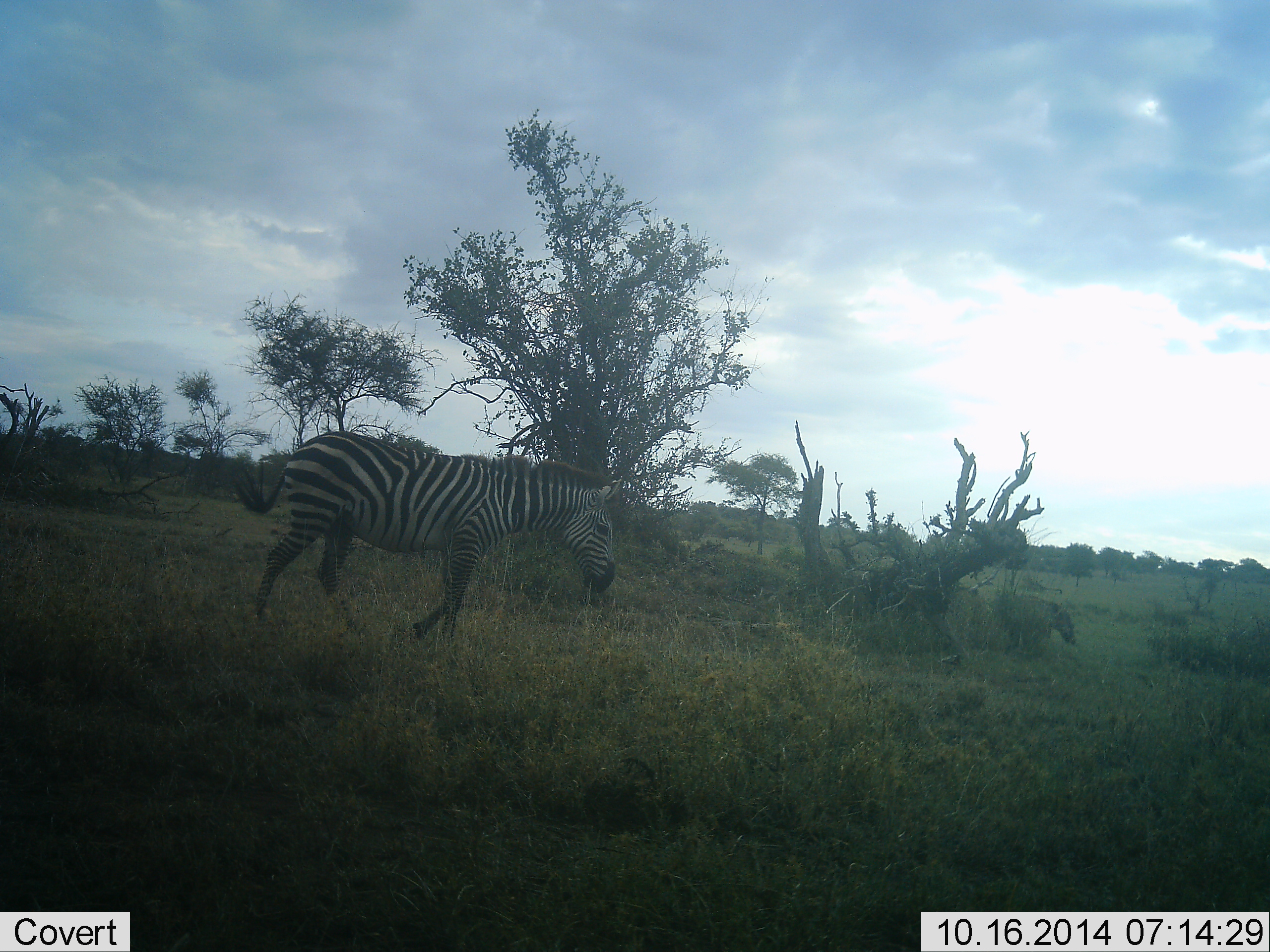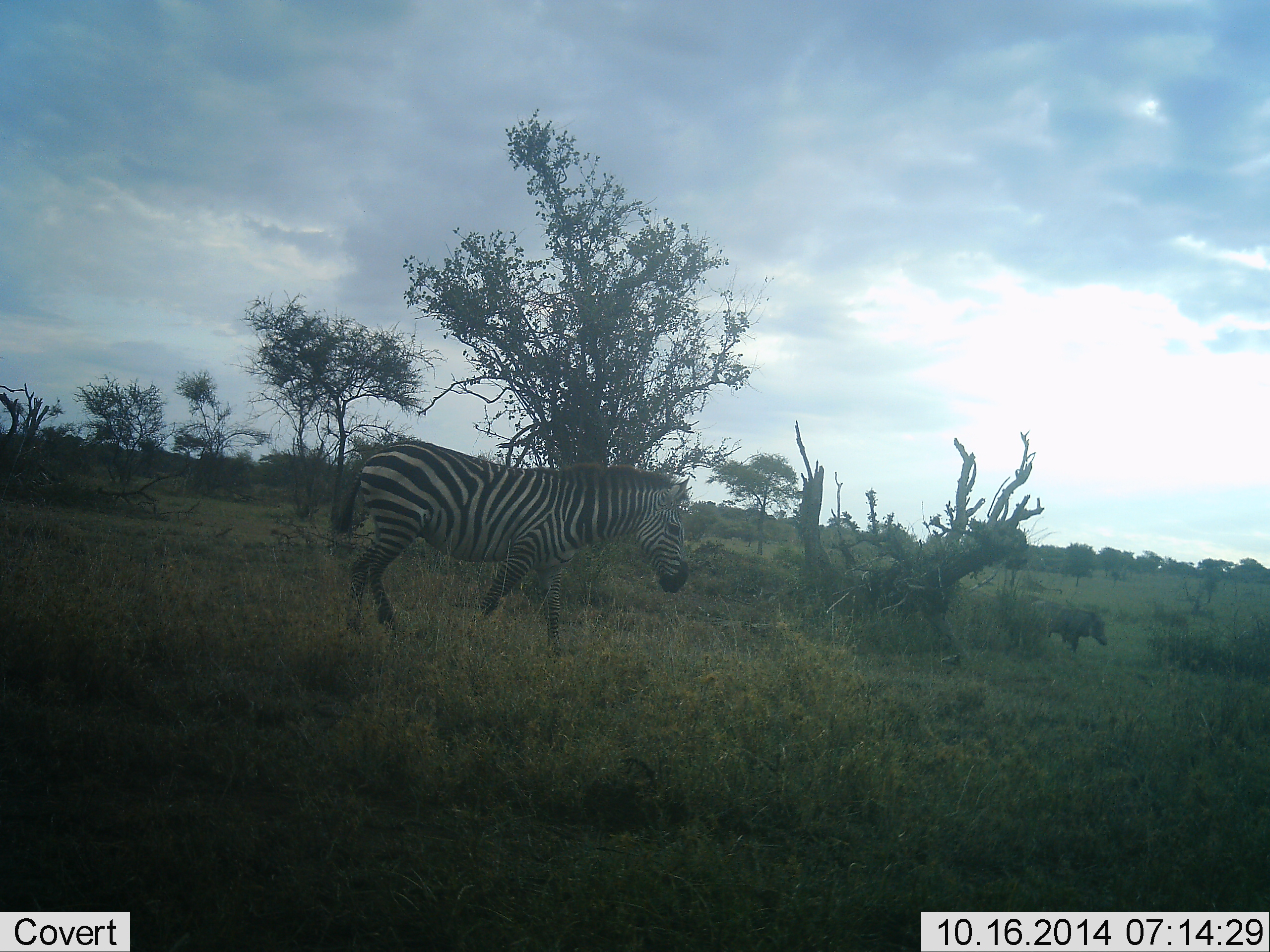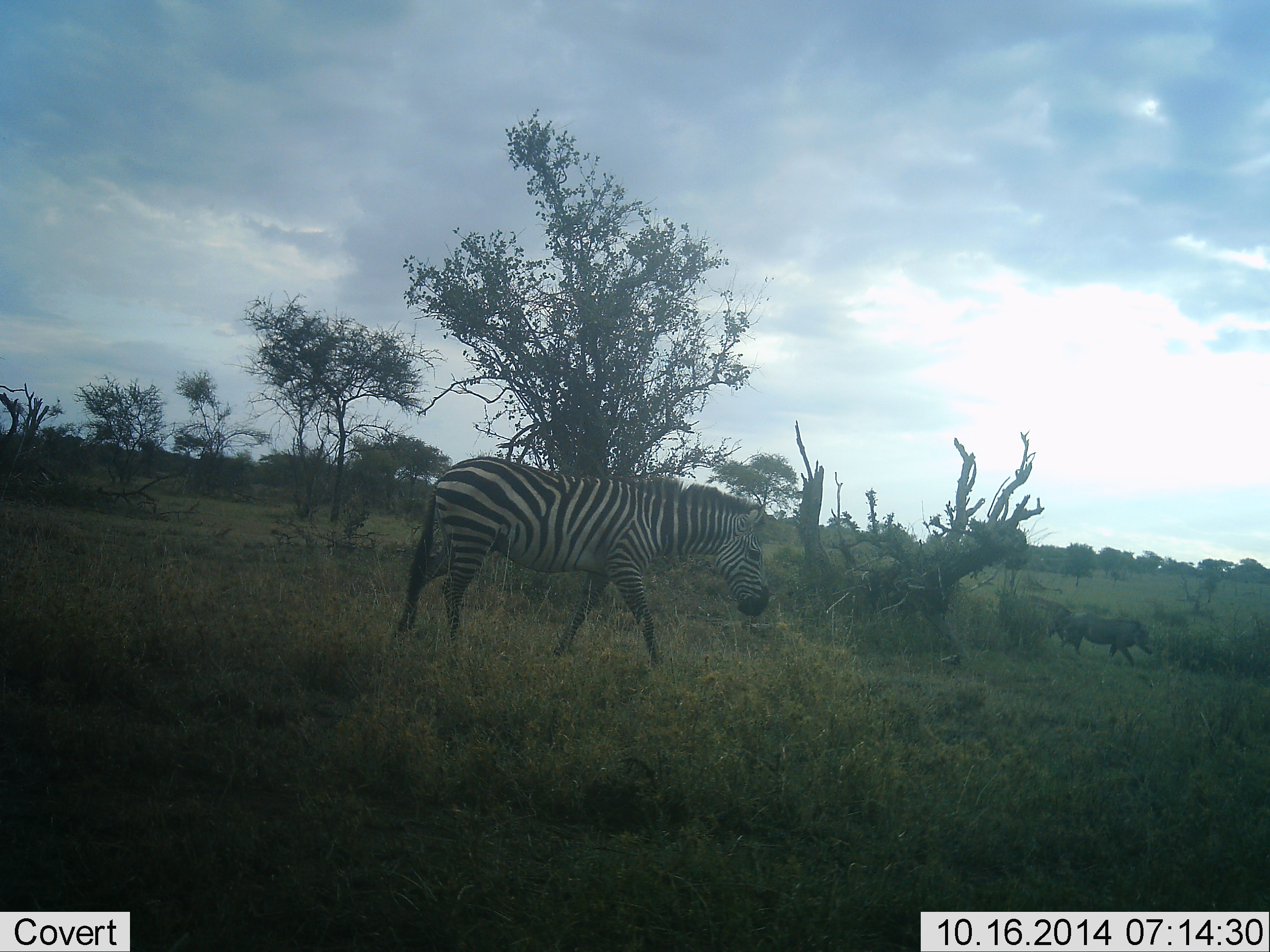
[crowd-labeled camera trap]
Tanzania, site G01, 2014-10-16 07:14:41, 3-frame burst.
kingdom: Animalia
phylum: Chordata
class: Mammalia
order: Artiodactyla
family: Suidae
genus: Phacochoerus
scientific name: Phacochoerus africanus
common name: warthog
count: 2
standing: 0%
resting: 0%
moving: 100%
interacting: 0%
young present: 0%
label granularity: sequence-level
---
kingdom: Animalia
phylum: Chordata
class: Mammalia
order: Perissodactyla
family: Equidae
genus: Equus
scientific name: Equus quagga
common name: plains zebra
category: zebra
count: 1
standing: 7%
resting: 0%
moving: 100%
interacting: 0%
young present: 0%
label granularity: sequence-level